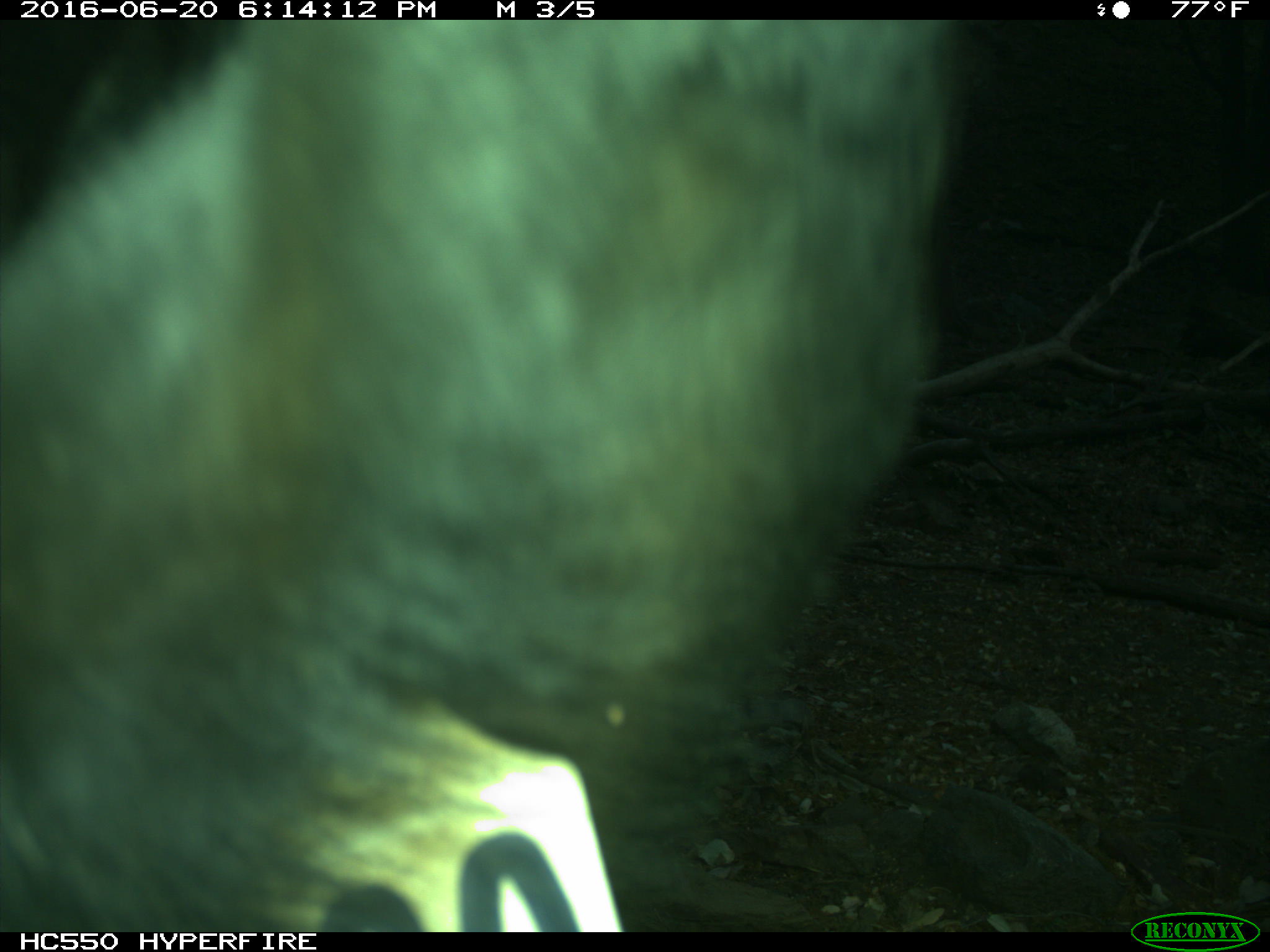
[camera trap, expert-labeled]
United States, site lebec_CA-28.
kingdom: Animalia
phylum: Chordata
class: Mammalia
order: Artiodactyla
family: Bovidae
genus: Bos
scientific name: Bos taurus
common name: domestic cow